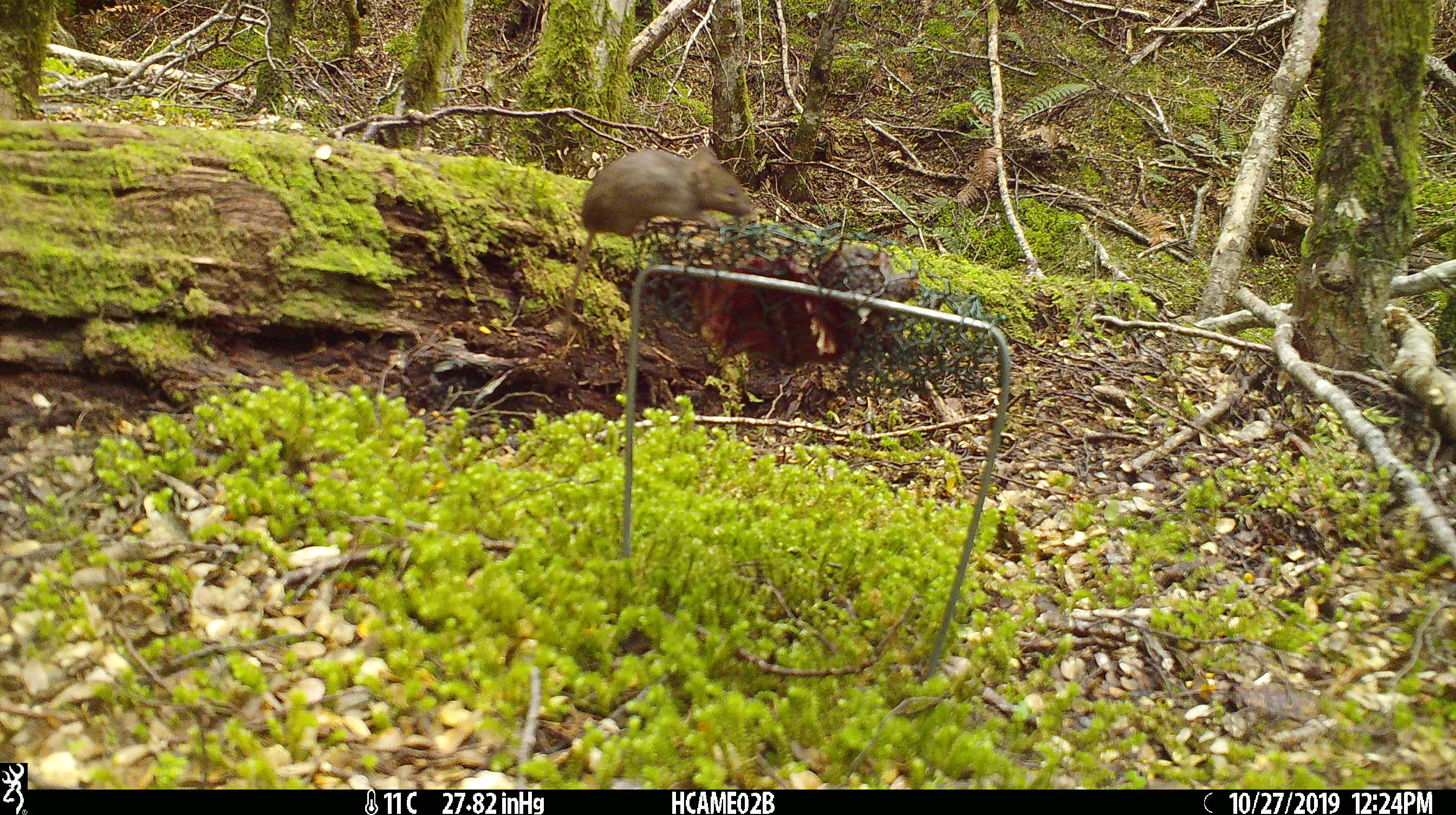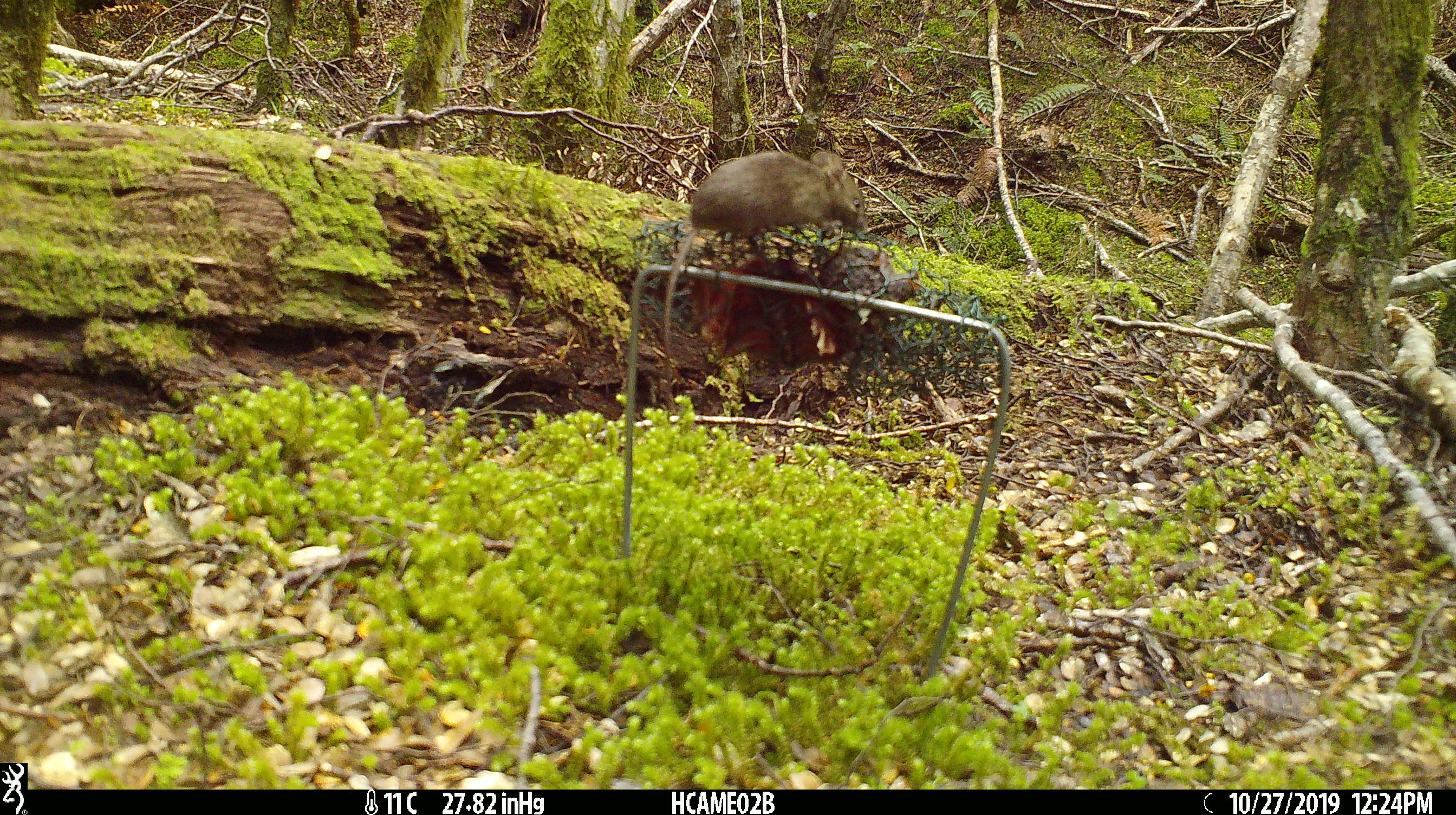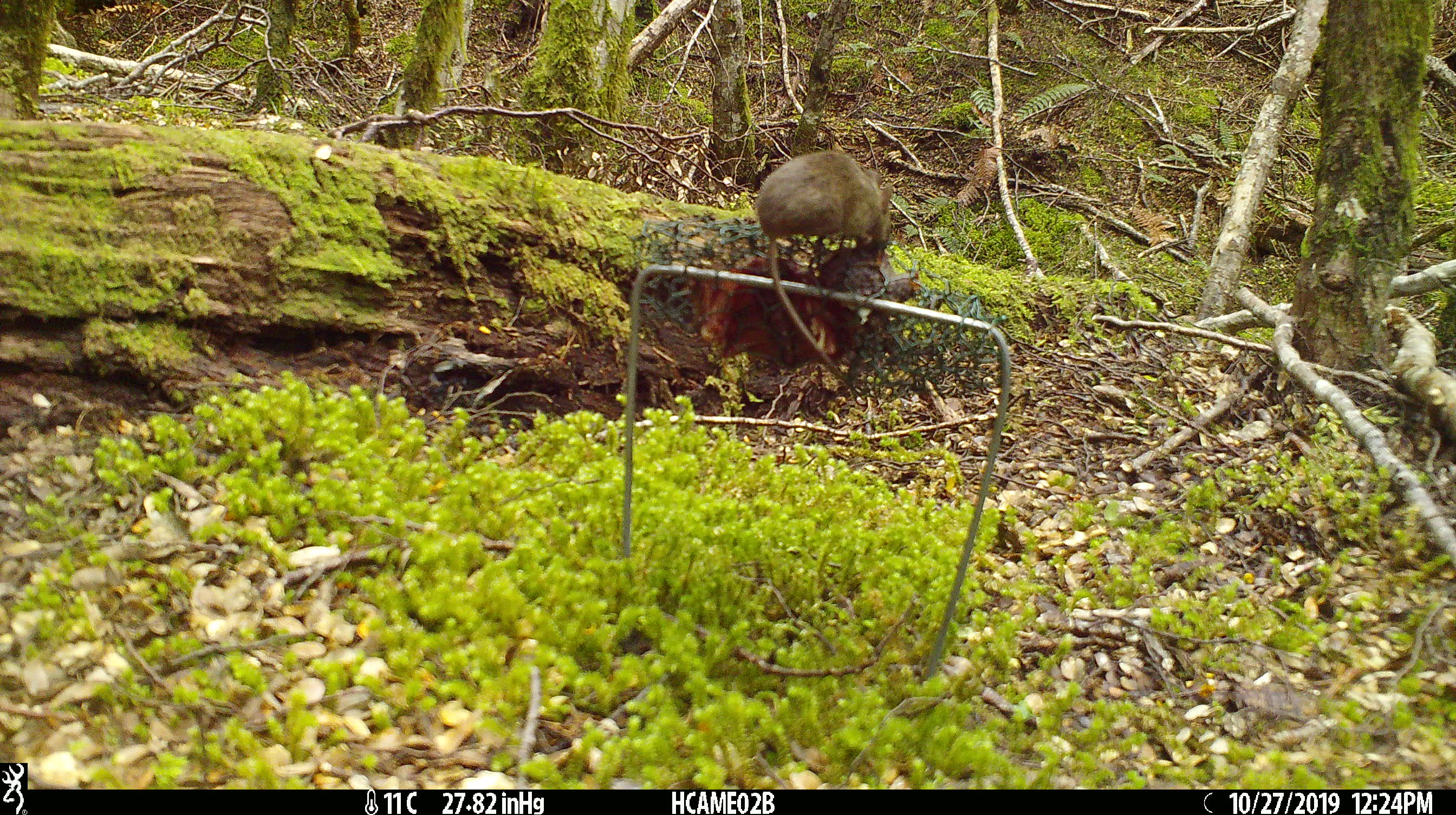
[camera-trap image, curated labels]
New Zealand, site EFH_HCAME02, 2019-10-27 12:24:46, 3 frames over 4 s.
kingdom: Animalia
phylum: Chordata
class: Mammalia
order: Rodentia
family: Muridae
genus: Mus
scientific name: Mus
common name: mouse